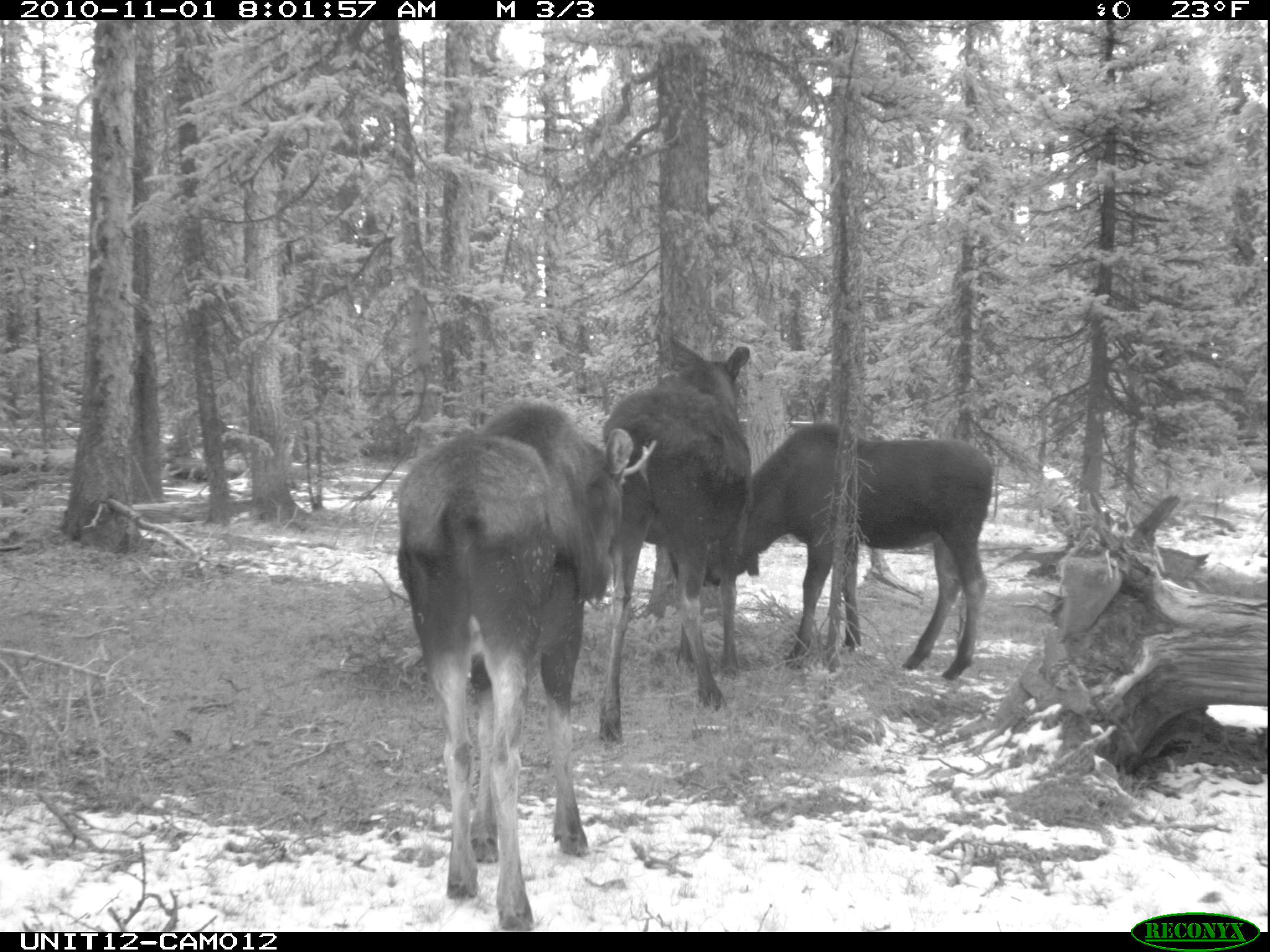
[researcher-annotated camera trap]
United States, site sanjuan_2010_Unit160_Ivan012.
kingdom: Animalia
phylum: Chordata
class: Mammalia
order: Artiodactyla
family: Cervidae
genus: Alces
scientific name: Alces alces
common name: moose